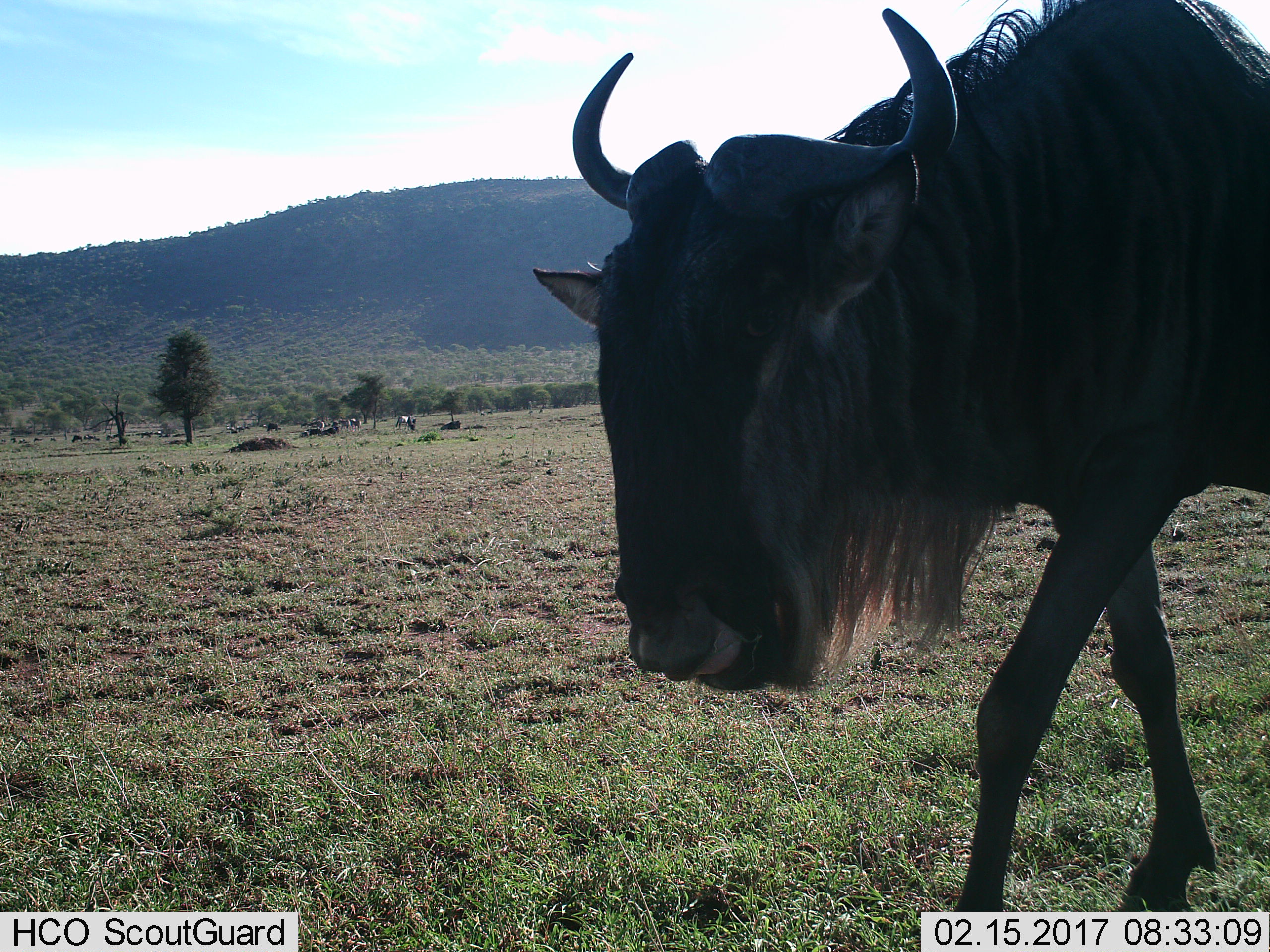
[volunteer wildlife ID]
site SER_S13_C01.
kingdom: Animalia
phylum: Chordata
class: Mammalia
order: Artiodactyla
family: Bovidae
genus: Connochaetes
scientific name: Connochaetes taurinus taurinus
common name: blue wildebeest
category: wildebeestblue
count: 1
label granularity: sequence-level